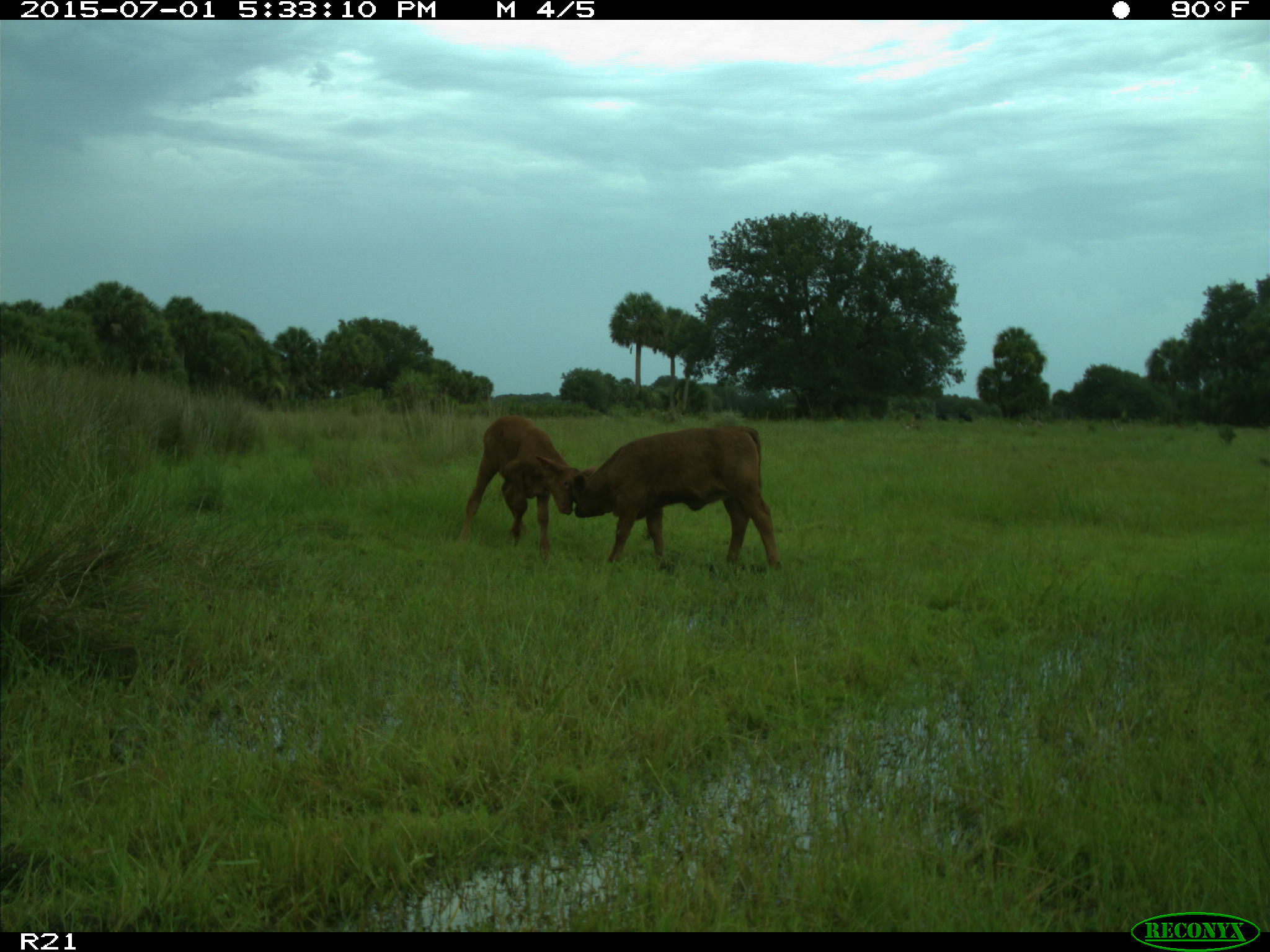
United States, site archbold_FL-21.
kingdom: Animalia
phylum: Chordata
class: Mammalia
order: Artiodactyla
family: Bovidae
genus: Bos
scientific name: Bos taurus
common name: domestic cow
Bos taurus (domestic cow).